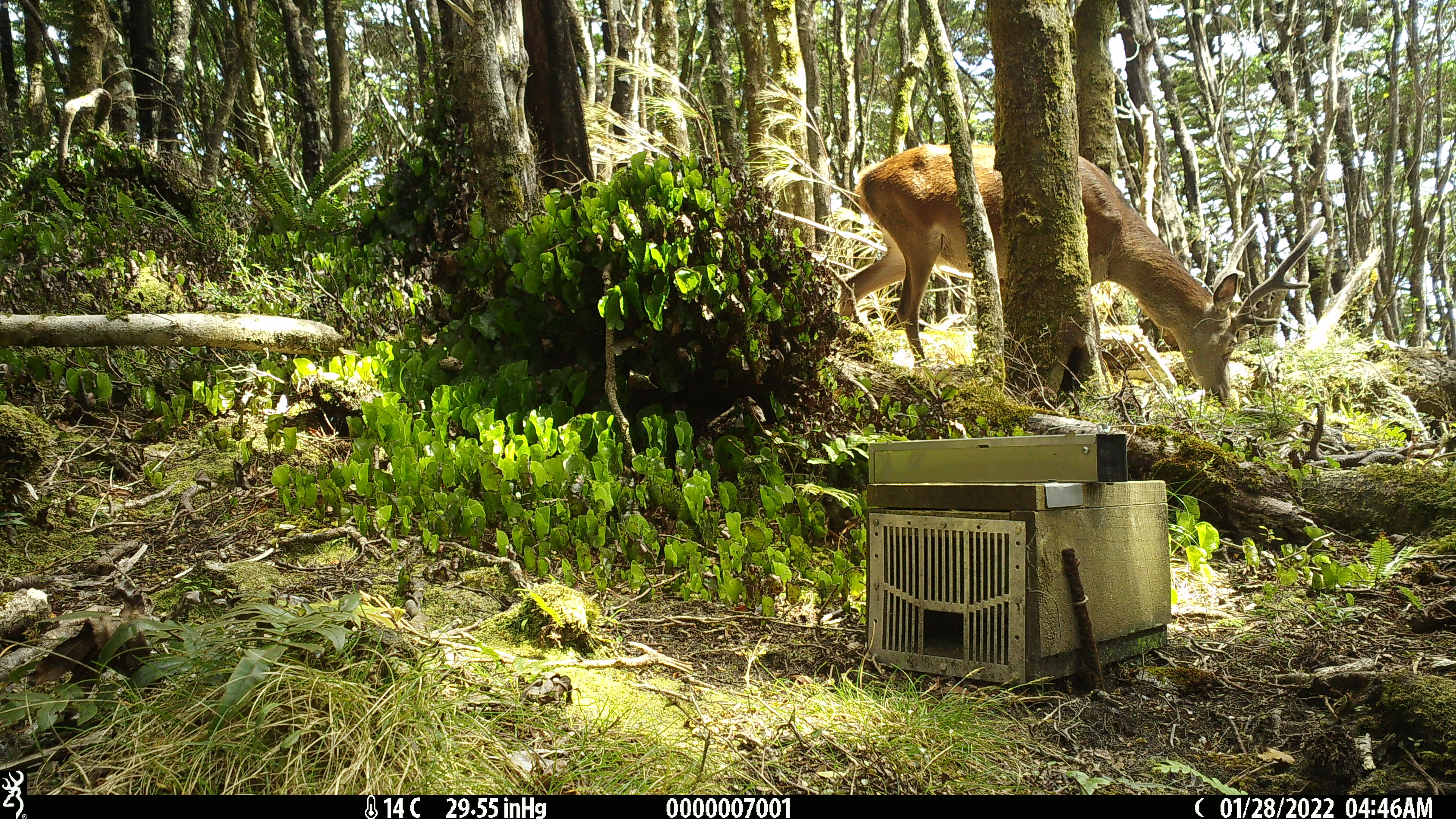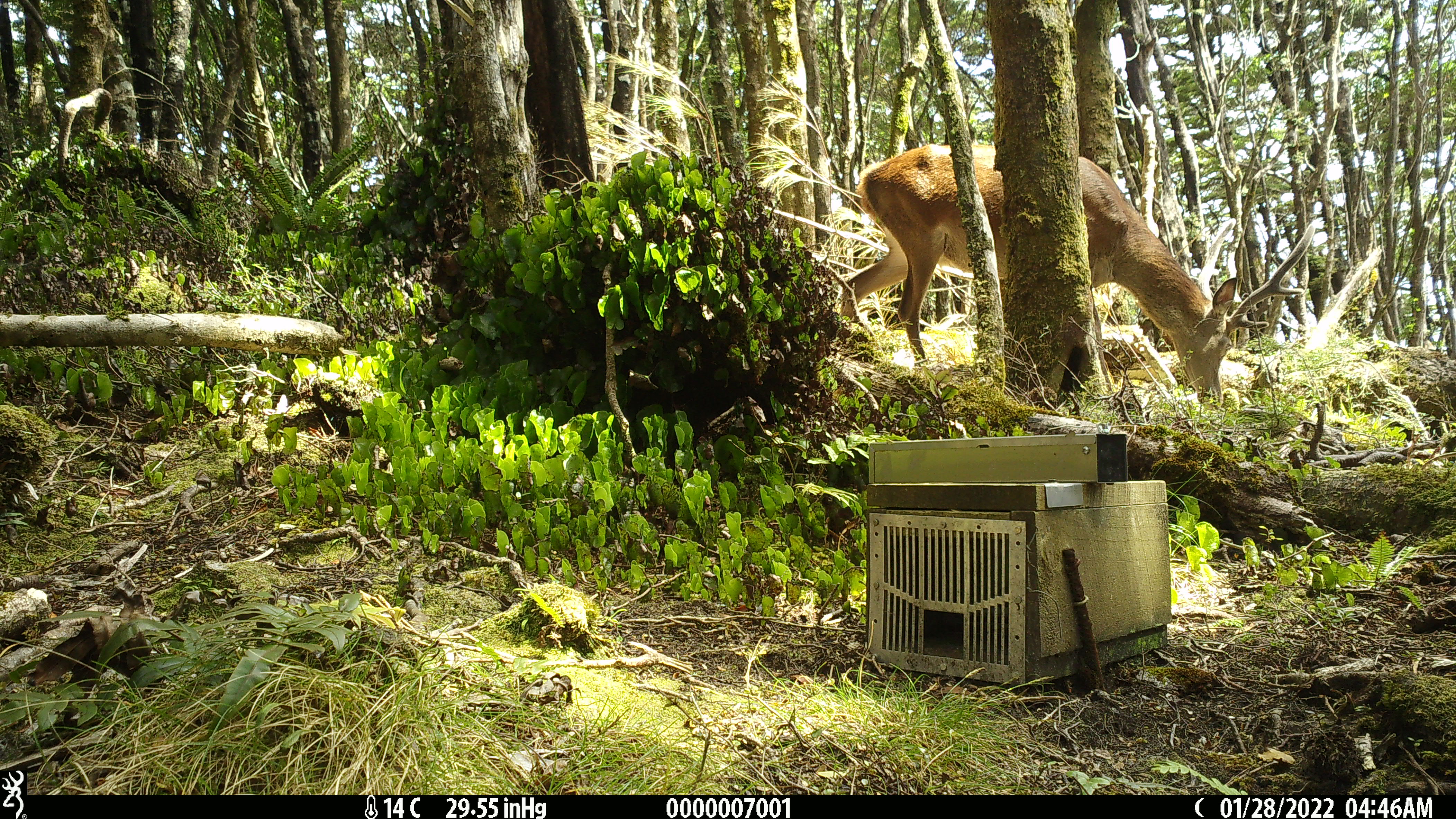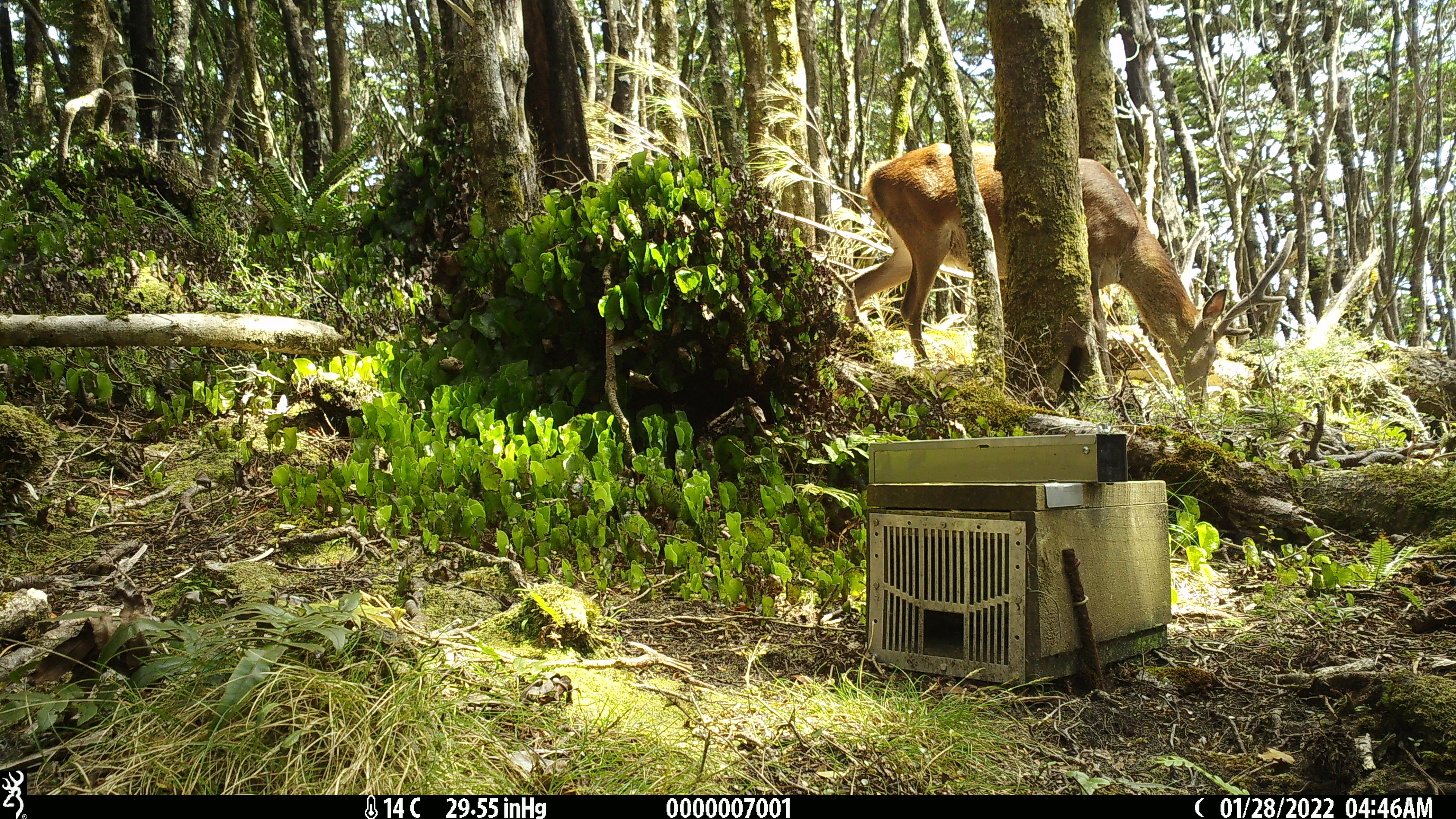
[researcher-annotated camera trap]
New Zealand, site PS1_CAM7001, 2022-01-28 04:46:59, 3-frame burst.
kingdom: Animalia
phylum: Chordata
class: Mammalia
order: Artiodactyla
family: Cervidae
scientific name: Cervidae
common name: deer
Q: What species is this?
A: Deer (Cervidae).